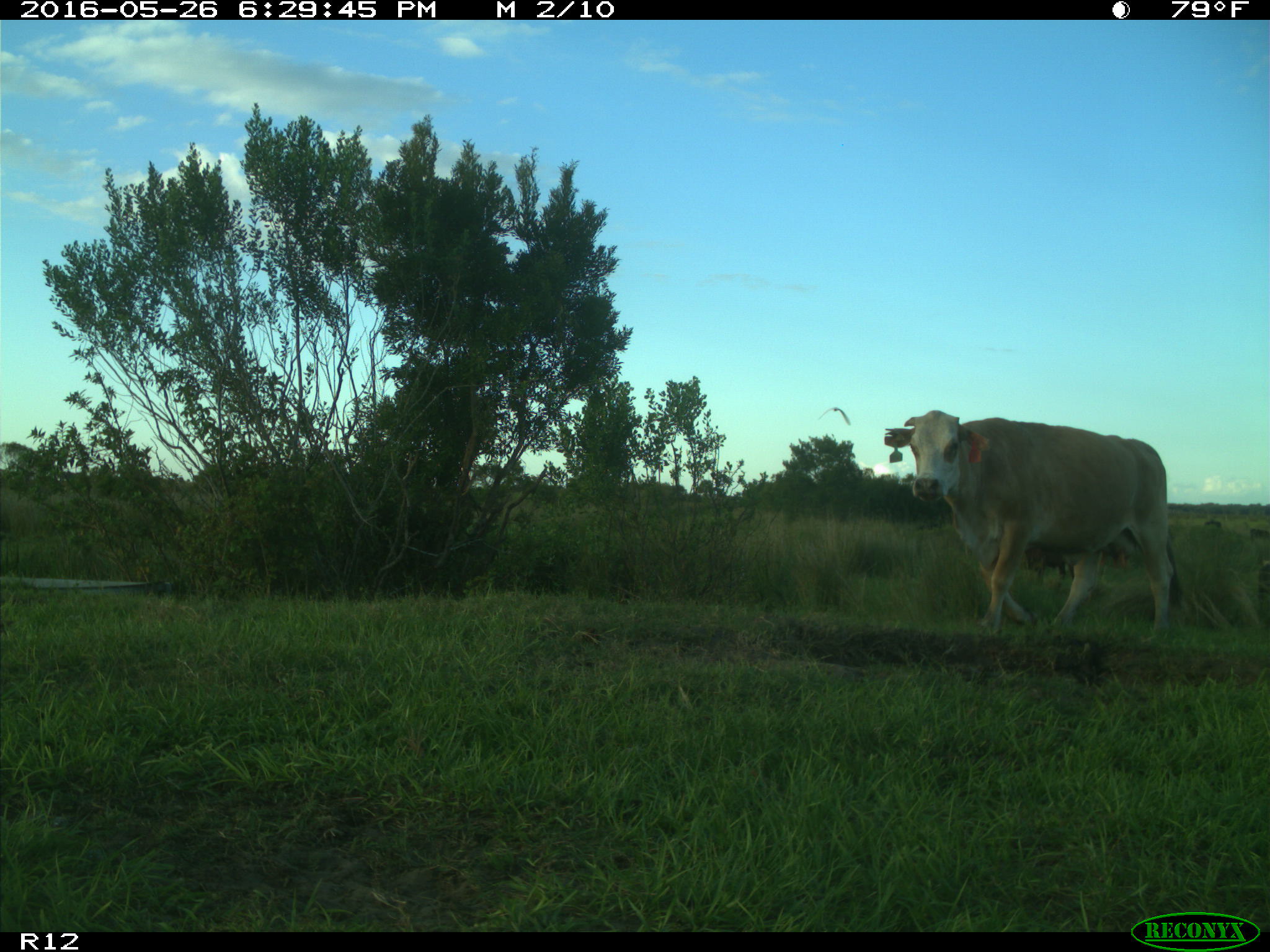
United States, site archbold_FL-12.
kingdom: Animalia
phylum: Chordata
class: Mammalia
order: Artiodactyla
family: Bovidae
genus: Bos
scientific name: Bos taurus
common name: domestic cow